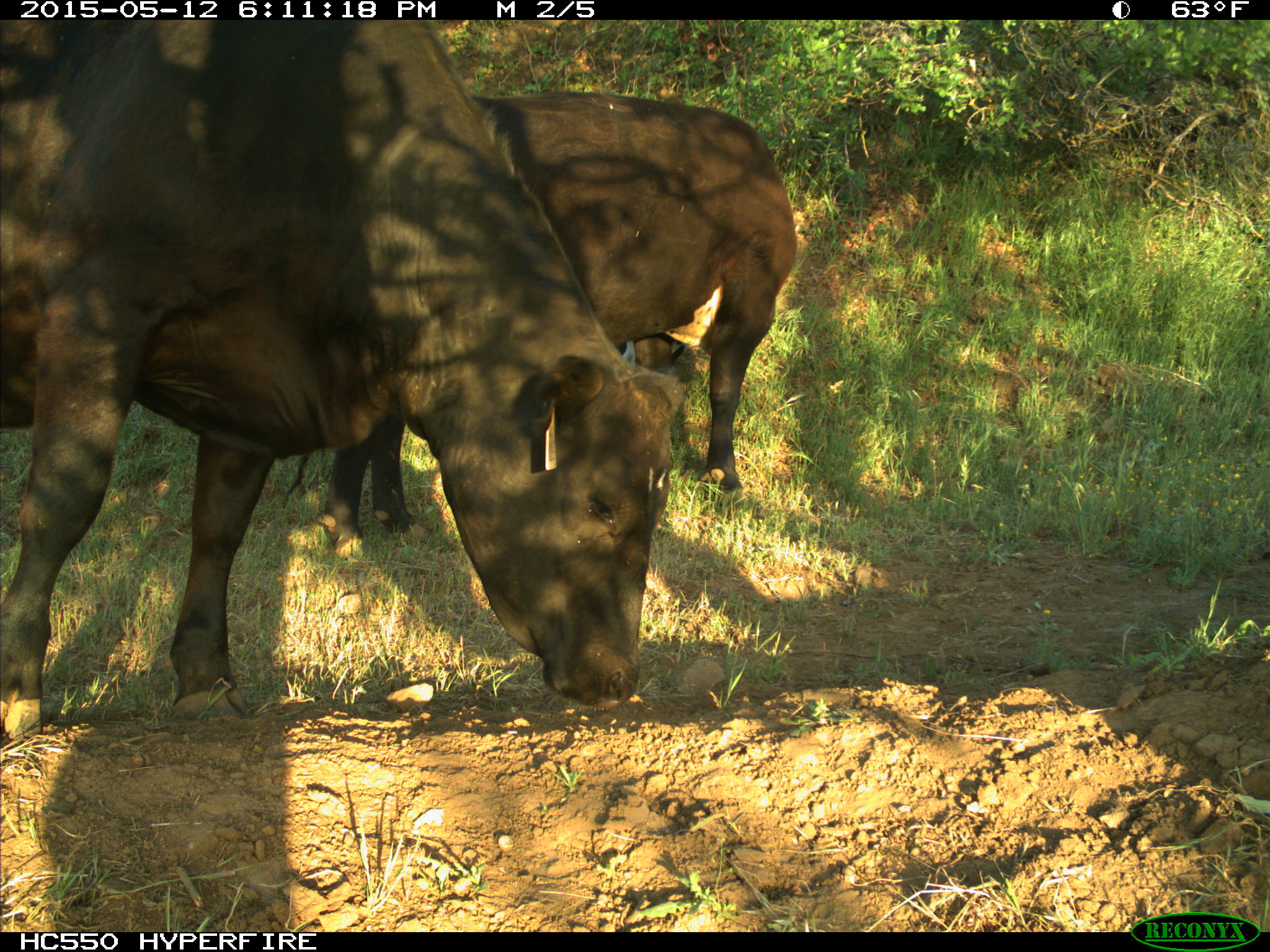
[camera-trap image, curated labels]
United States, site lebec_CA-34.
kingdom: Animalia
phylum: Chordata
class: Mammalia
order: Artiodactyla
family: Bovidae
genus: Bos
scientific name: Bos taurus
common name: domestic cow